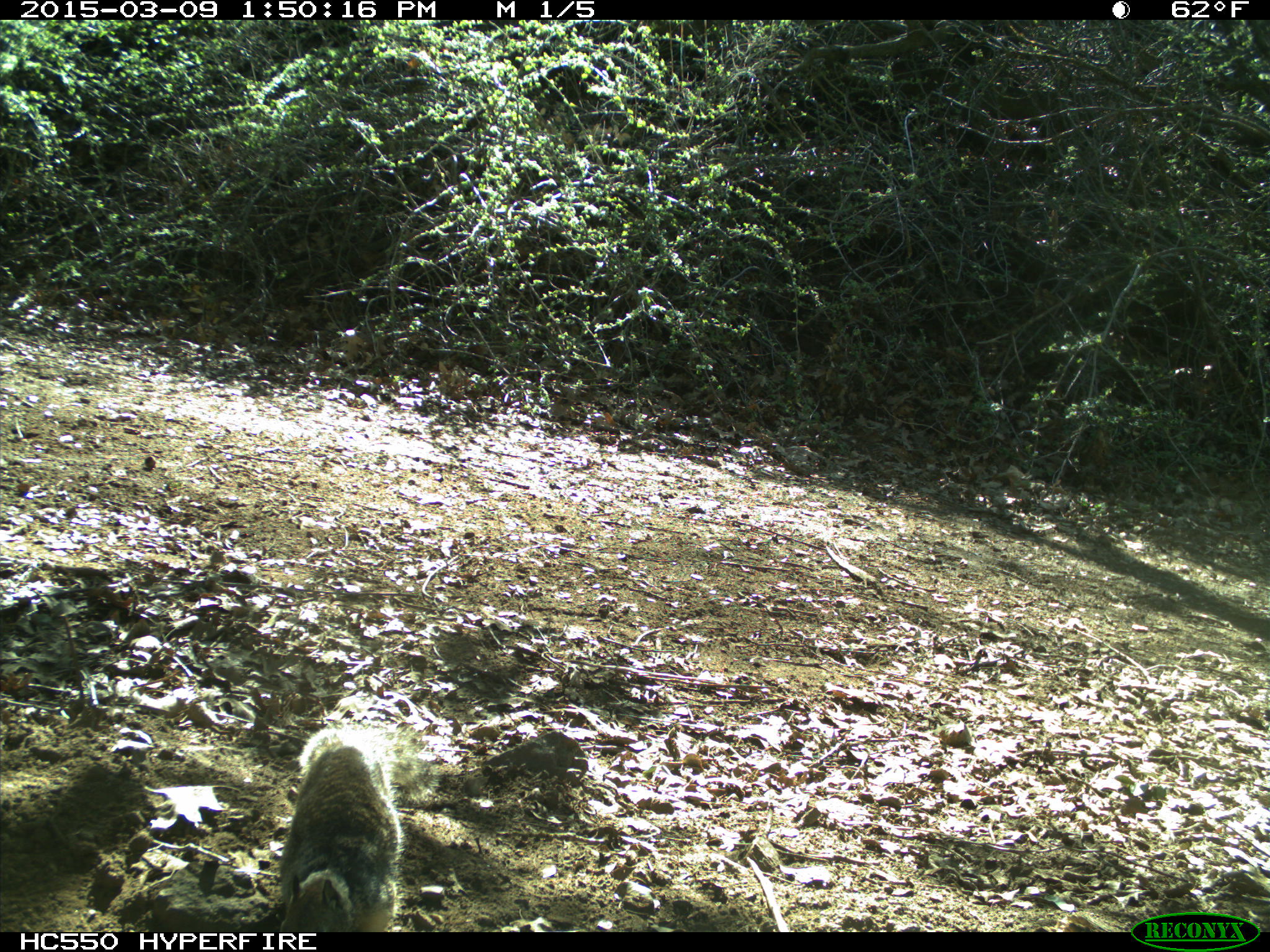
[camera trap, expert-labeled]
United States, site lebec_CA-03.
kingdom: Animalia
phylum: Chordata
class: Mammalia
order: Rodentia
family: Sciuridae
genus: Otospermophilus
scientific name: Otospermophilus beecheyi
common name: california ground squirrel